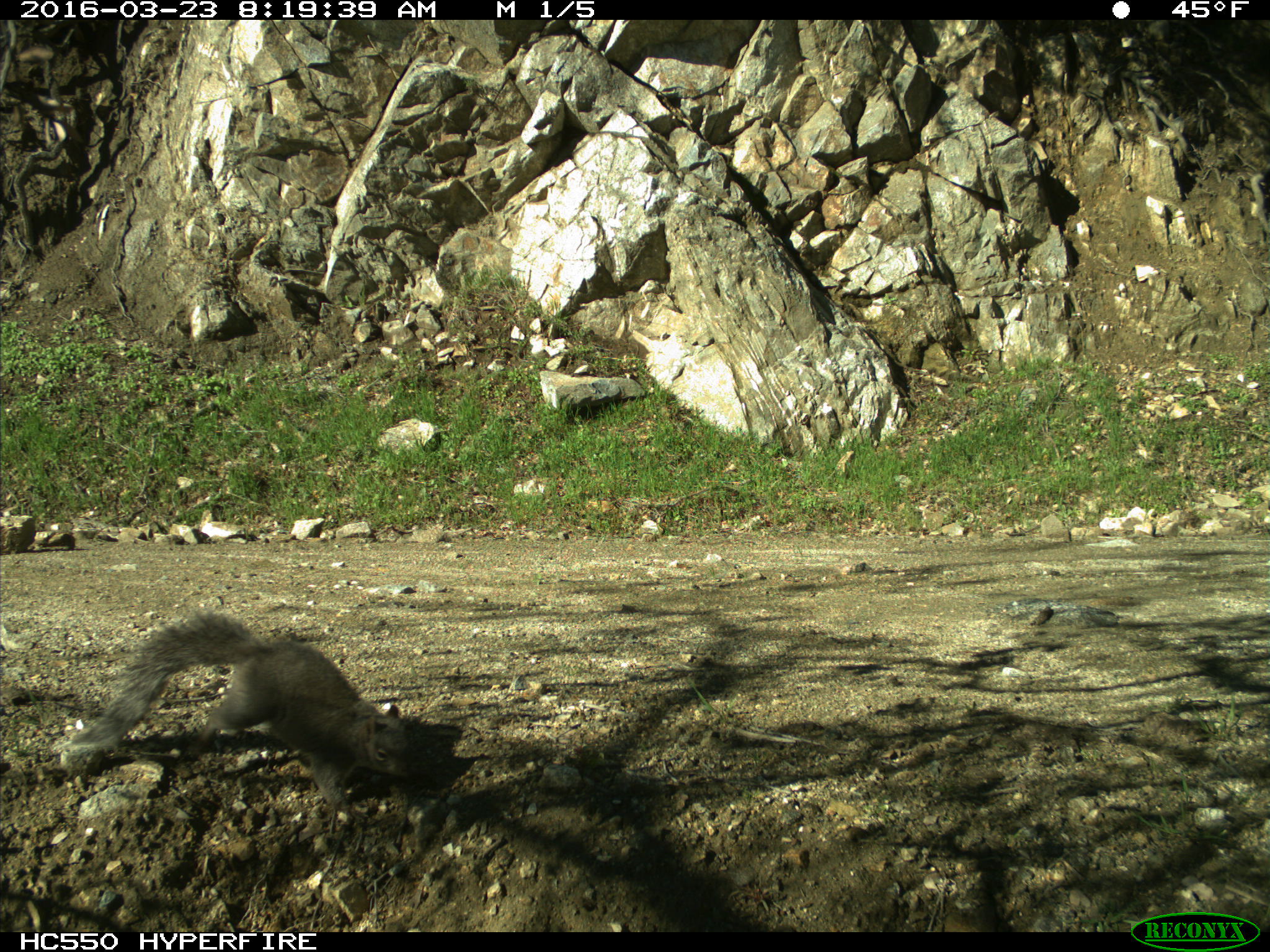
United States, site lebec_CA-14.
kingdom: Animalia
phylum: Chordata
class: Mammalia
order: Rodentia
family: Sciuridae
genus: Sciurus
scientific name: Sciurus carolinensis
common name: eastern gray squirrel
Sciurus carolinensis (eastern gray squirrel).